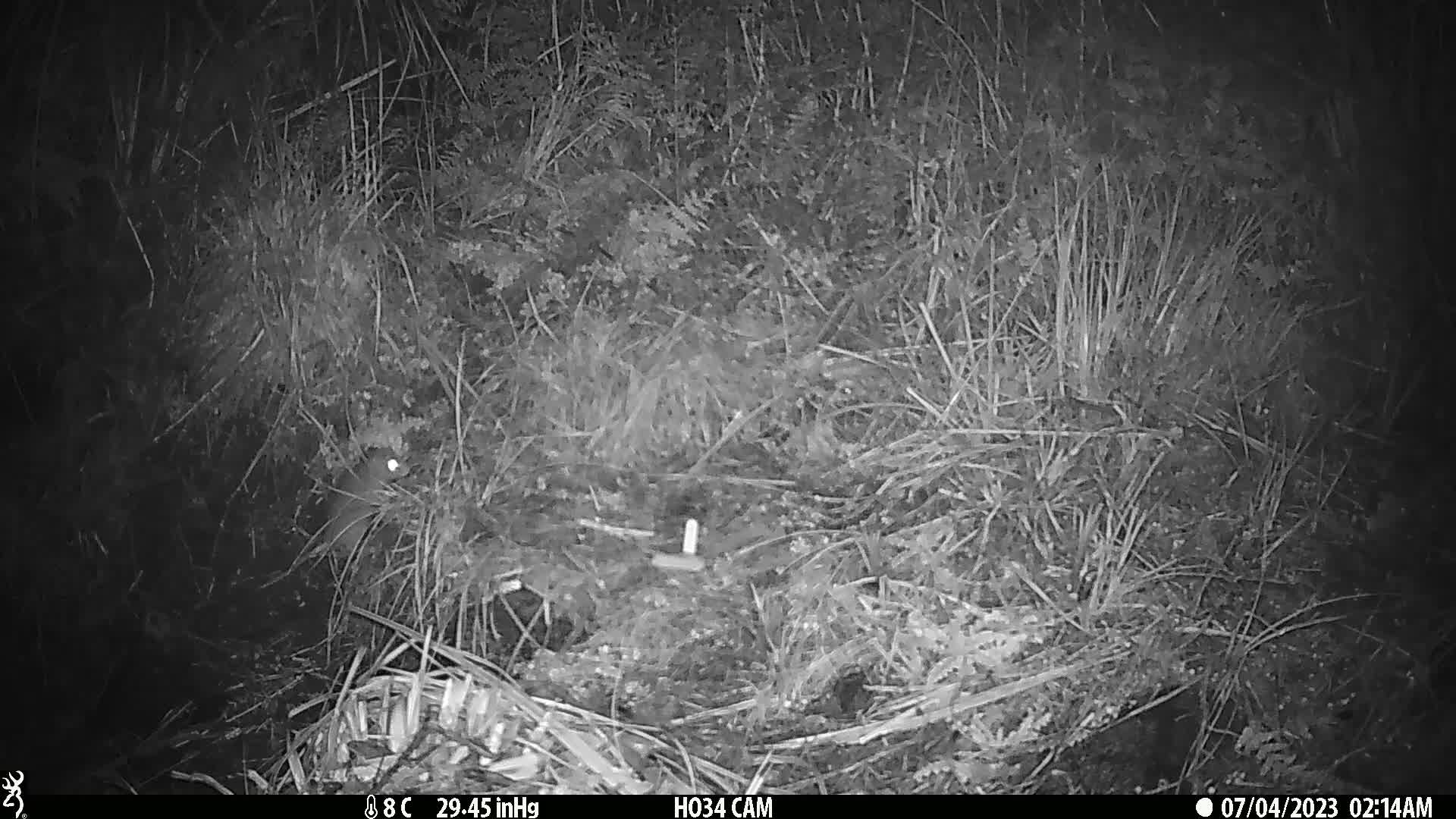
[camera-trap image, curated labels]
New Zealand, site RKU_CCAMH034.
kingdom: Animalia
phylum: Chordata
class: Mammalia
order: Rodentia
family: Muridae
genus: Rattus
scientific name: Rattus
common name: rat